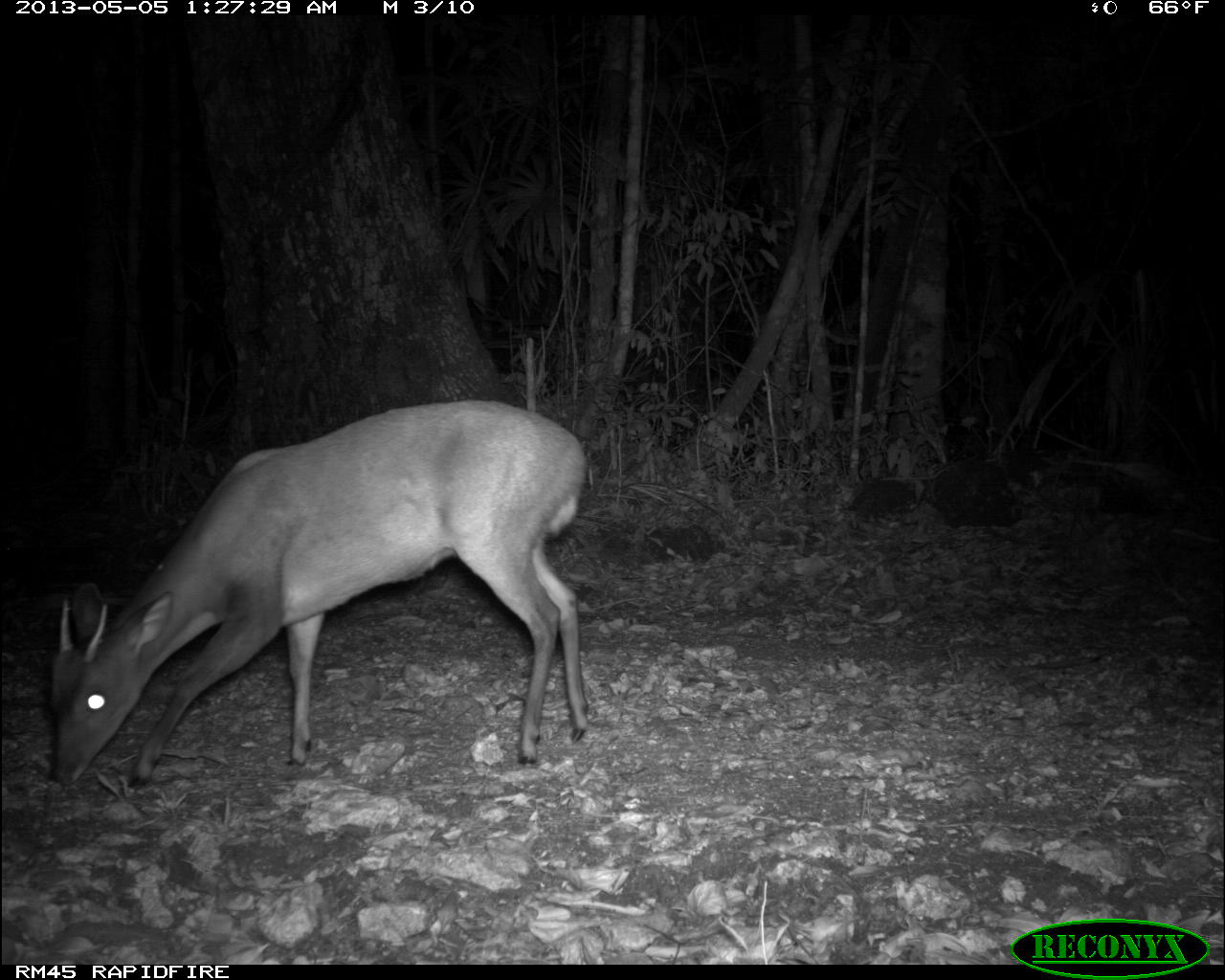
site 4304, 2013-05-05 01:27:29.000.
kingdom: Animalia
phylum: Chordata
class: Mammalia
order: Artiodactyla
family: Cervidae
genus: Mazama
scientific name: Mazama temama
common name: central american red brocket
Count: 1.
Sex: male.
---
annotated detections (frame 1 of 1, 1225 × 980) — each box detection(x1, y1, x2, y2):
mazama temama: detection(42, 403, 591, 793)